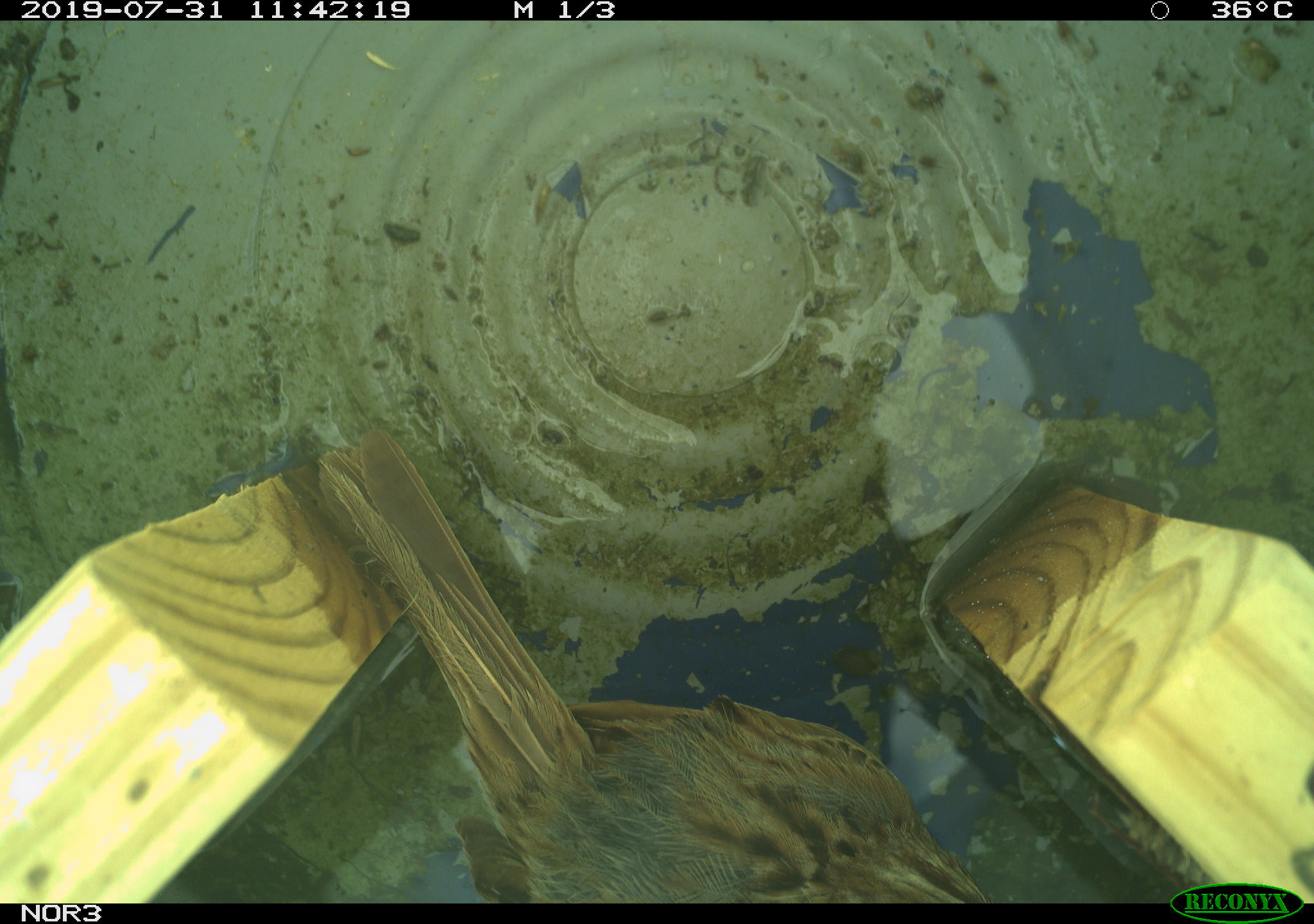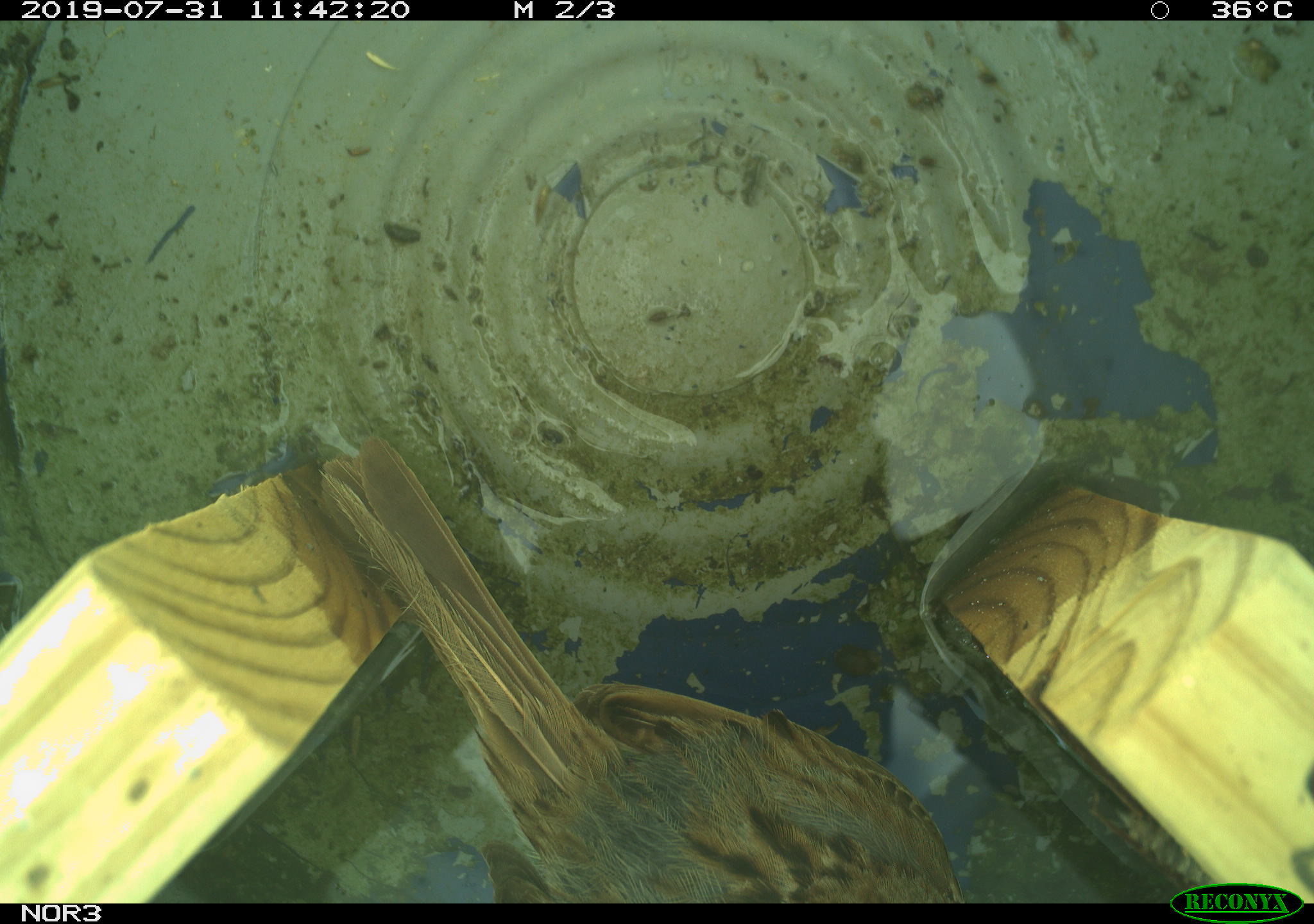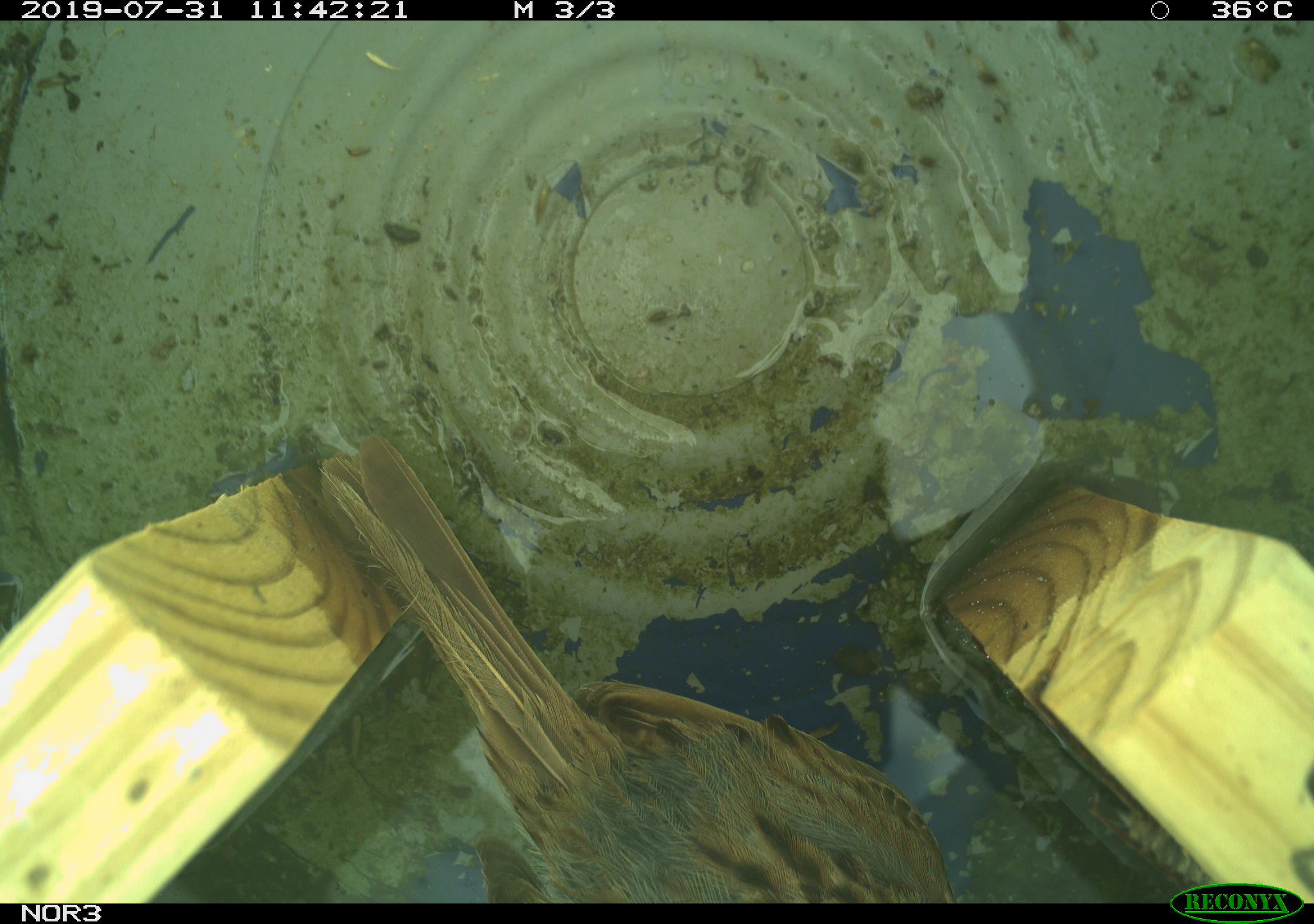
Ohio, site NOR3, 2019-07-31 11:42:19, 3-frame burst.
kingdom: Animalia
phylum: Chordata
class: Aves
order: Passeriformes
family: Passerellidae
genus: Melospiza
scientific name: Melospiza melodia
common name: song sparrow